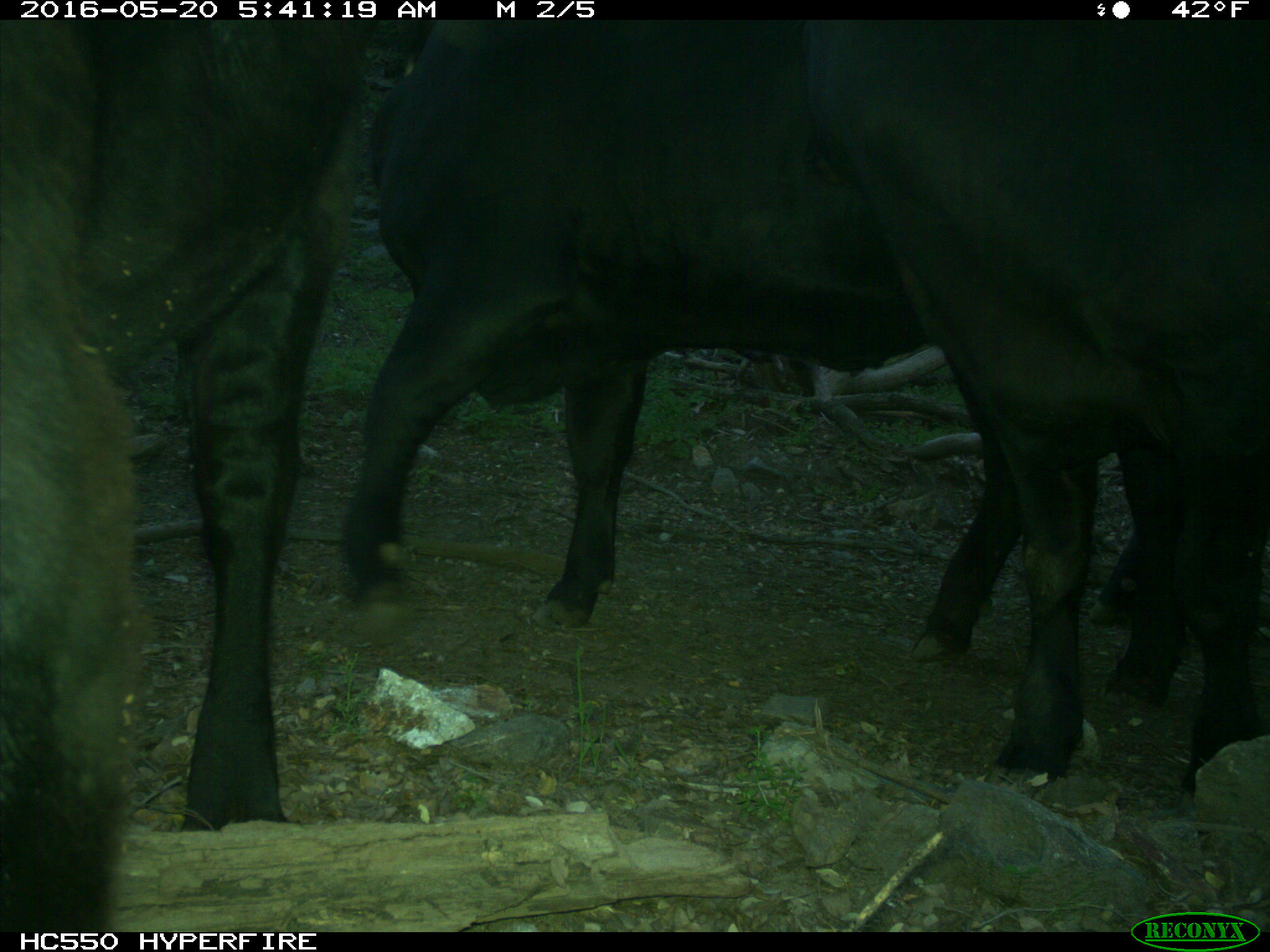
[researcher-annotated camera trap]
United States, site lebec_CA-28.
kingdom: Animalia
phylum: Chordata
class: Mammalia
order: Artiodactyla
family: Bovidae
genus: Bos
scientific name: Bos taurus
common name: domestic cow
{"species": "Bos taurus (domestic cow)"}